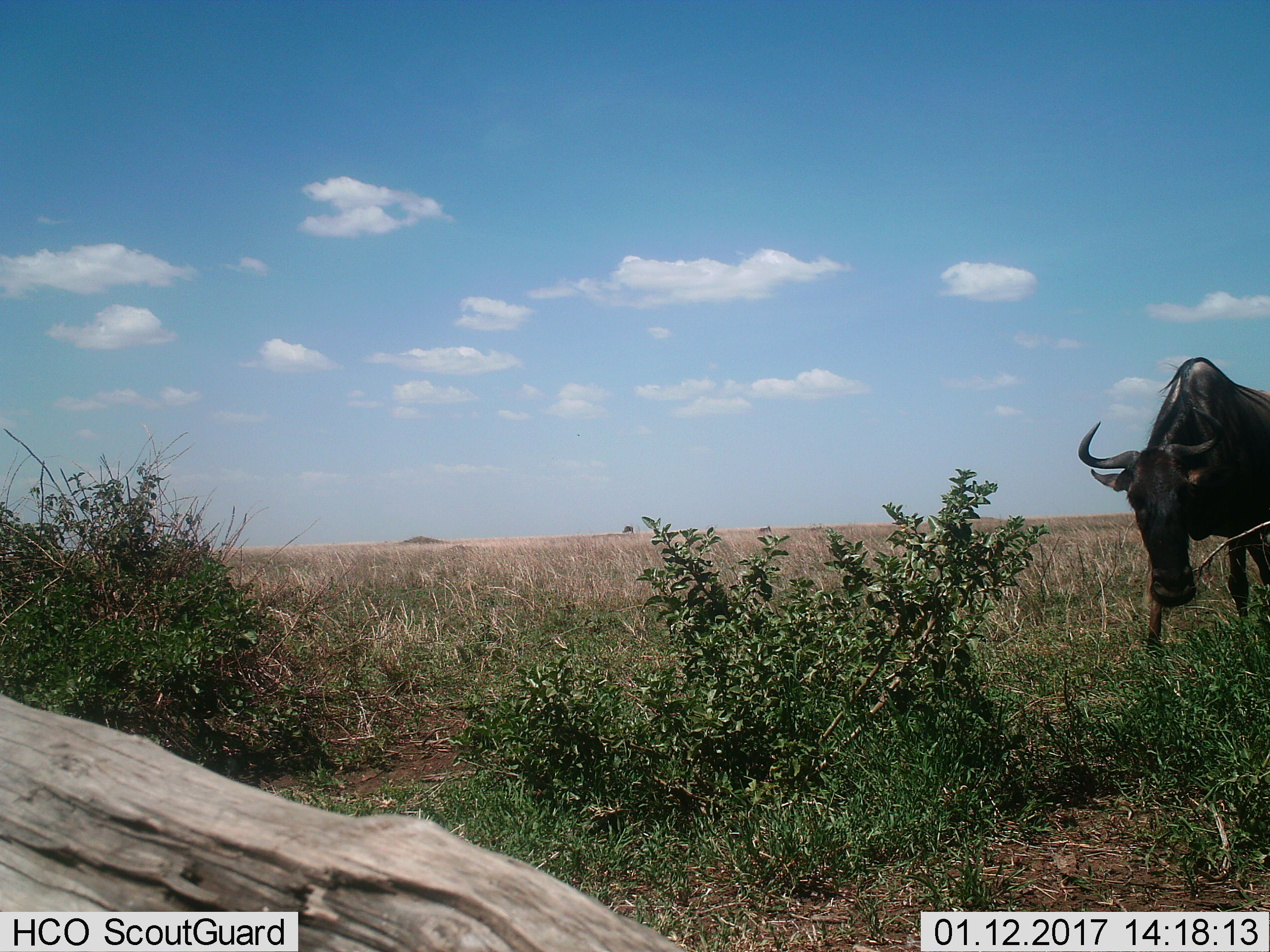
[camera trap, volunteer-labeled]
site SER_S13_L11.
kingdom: Animalia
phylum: Chordata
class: Mammalia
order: Artiodactyla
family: Bovidae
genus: Connochaetes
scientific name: Connochaetes taurinus taurinus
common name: blue wildebeest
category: wildebeestblue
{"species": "wildebeestblue (blue wildebeest) (Connochaetes taurinus taurinus)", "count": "1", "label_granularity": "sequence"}